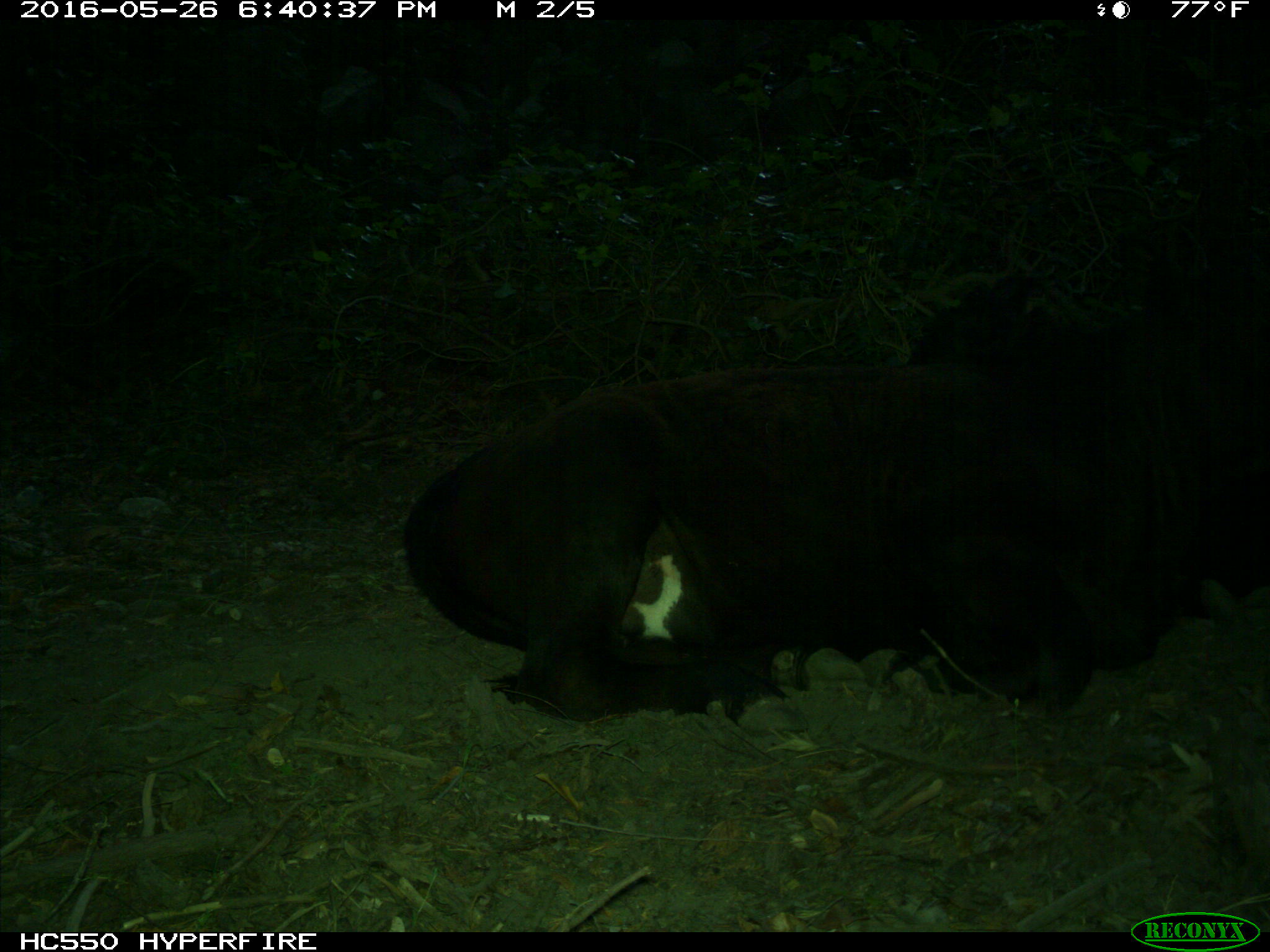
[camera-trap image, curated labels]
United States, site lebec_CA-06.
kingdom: Animalia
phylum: Chordata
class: Mammalia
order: Artiodactyla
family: Bovidae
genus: Bos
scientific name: Bos taurus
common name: domestic cow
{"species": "Bos taurus (domestic cow)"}